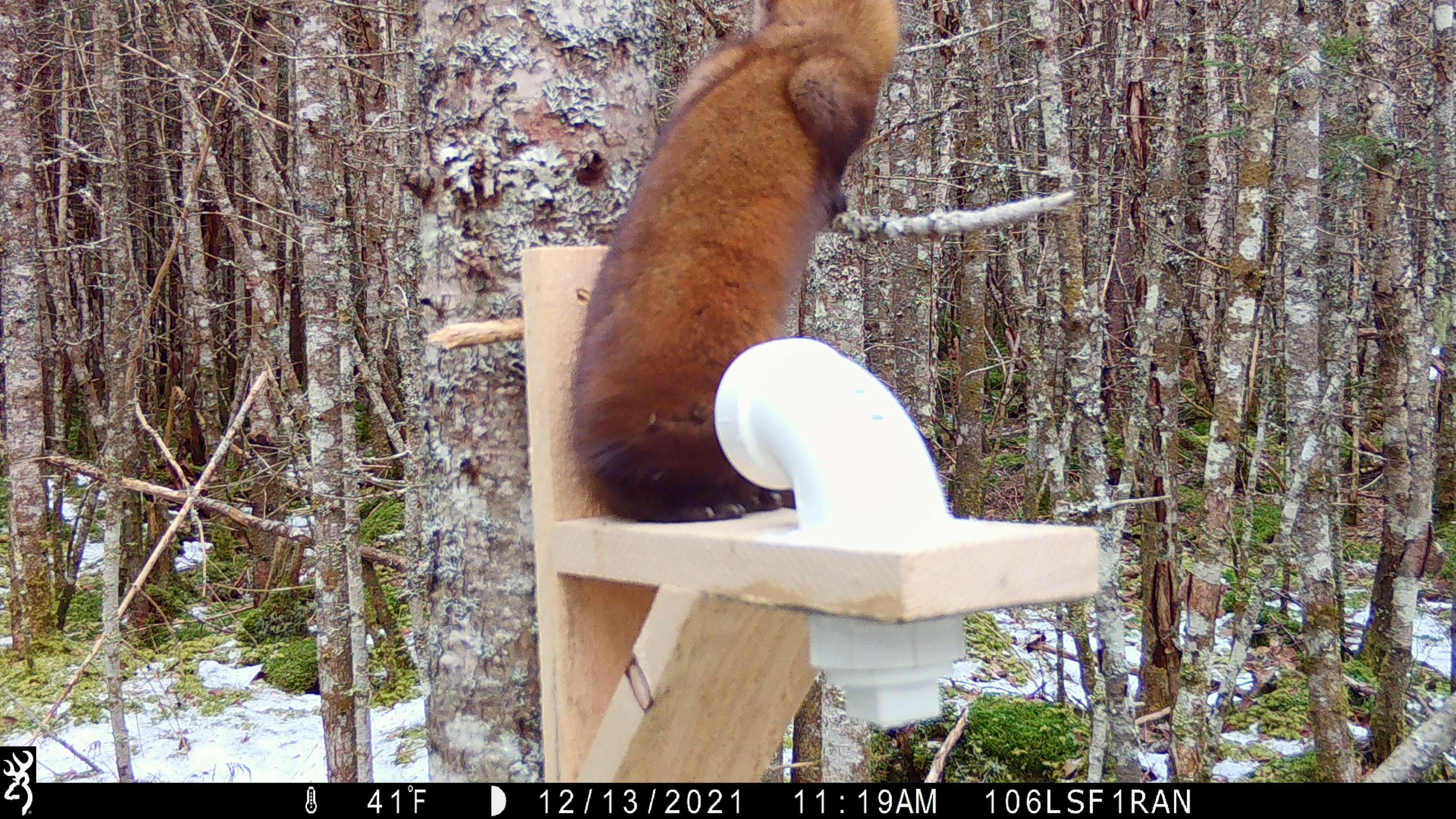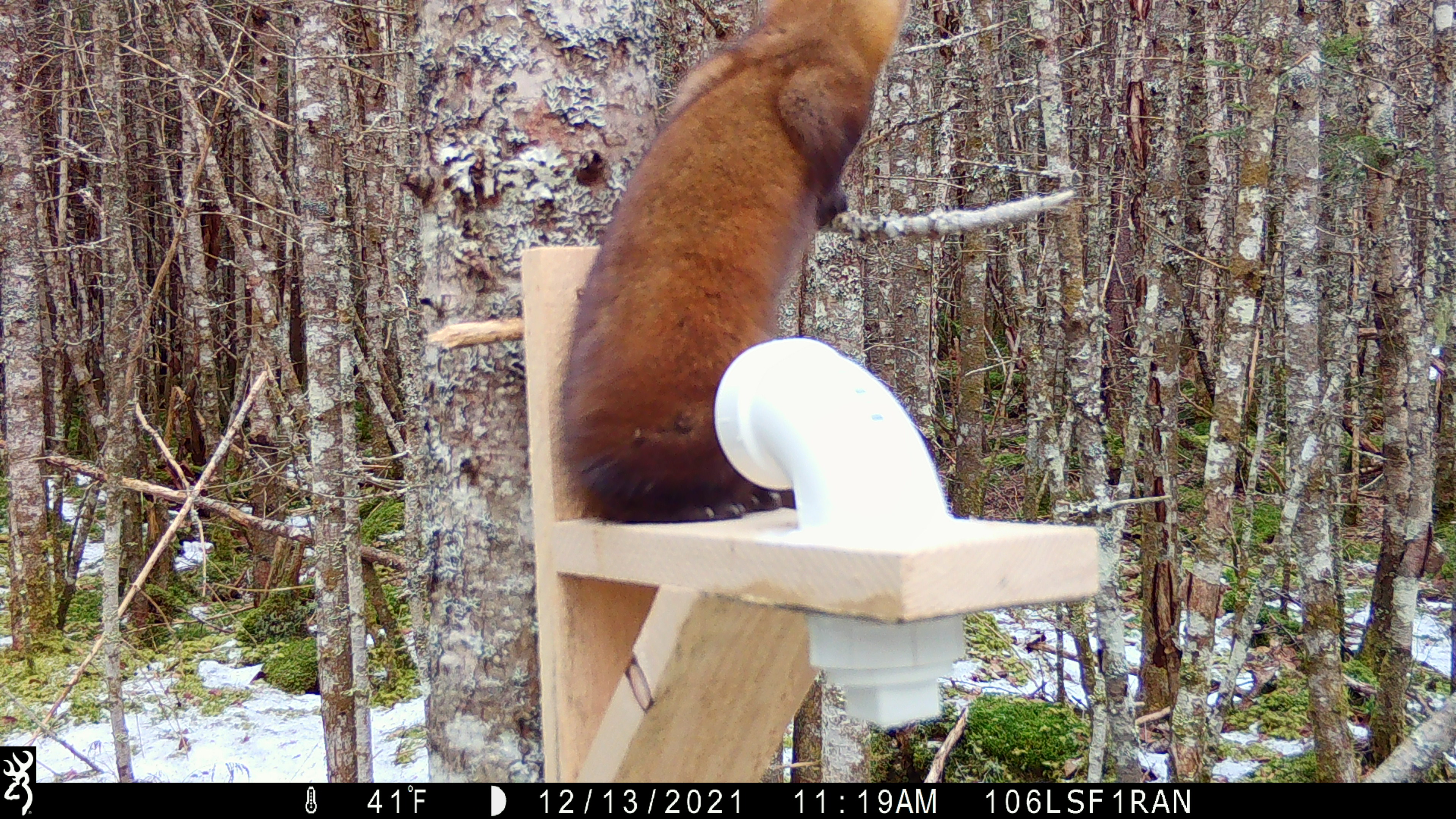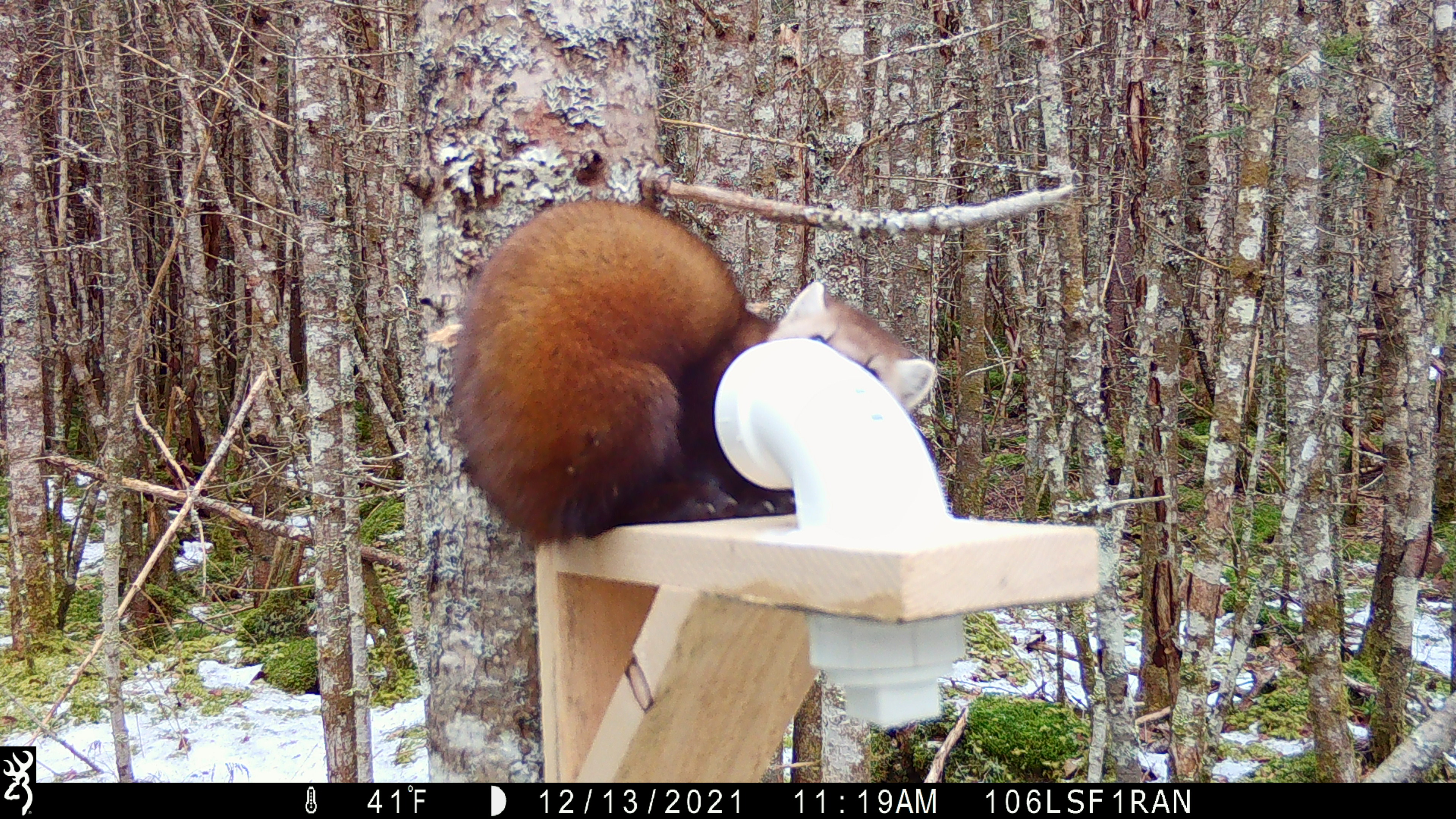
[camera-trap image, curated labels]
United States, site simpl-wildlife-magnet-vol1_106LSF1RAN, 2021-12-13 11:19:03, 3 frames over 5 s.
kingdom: Animalia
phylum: Chordata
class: Mammalia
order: Carnivora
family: Mustelidae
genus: Martes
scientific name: Martes americana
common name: american marten